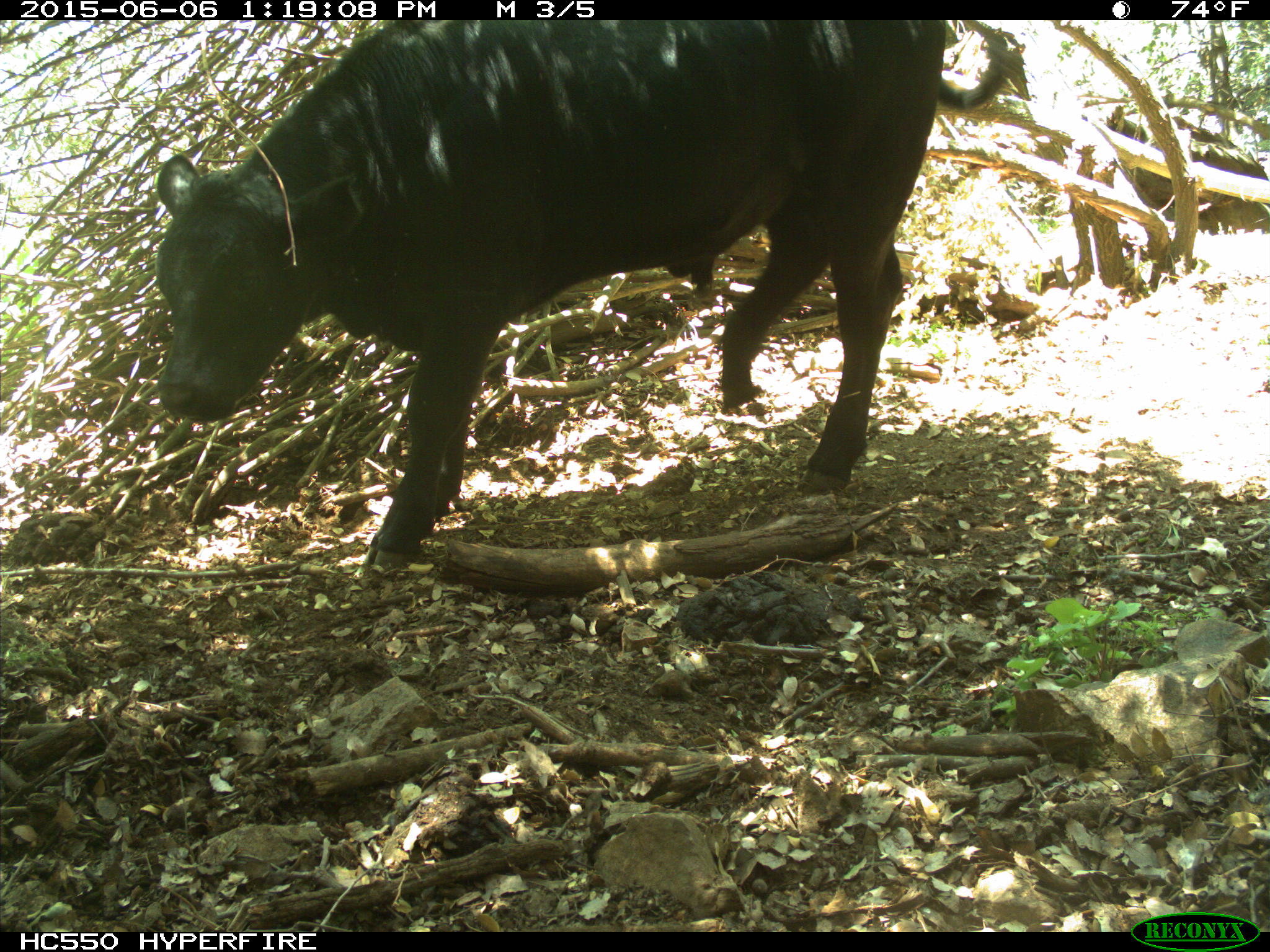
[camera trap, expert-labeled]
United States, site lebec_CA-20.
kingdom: Animalia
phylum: Chordata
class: Mammalia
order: Artiodactyla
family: Bovidae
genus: Bos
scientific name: Bos taurus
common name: domestic cow